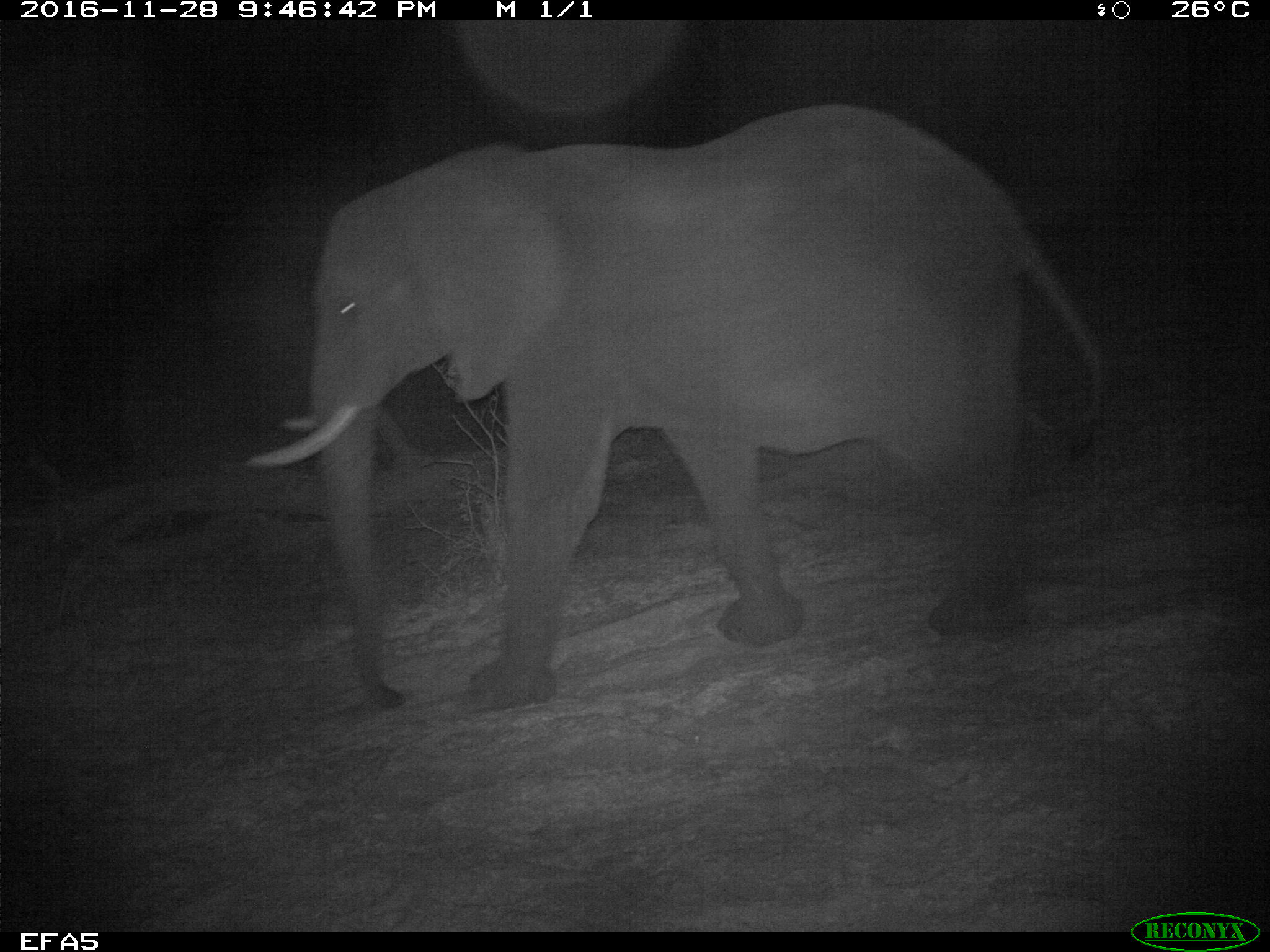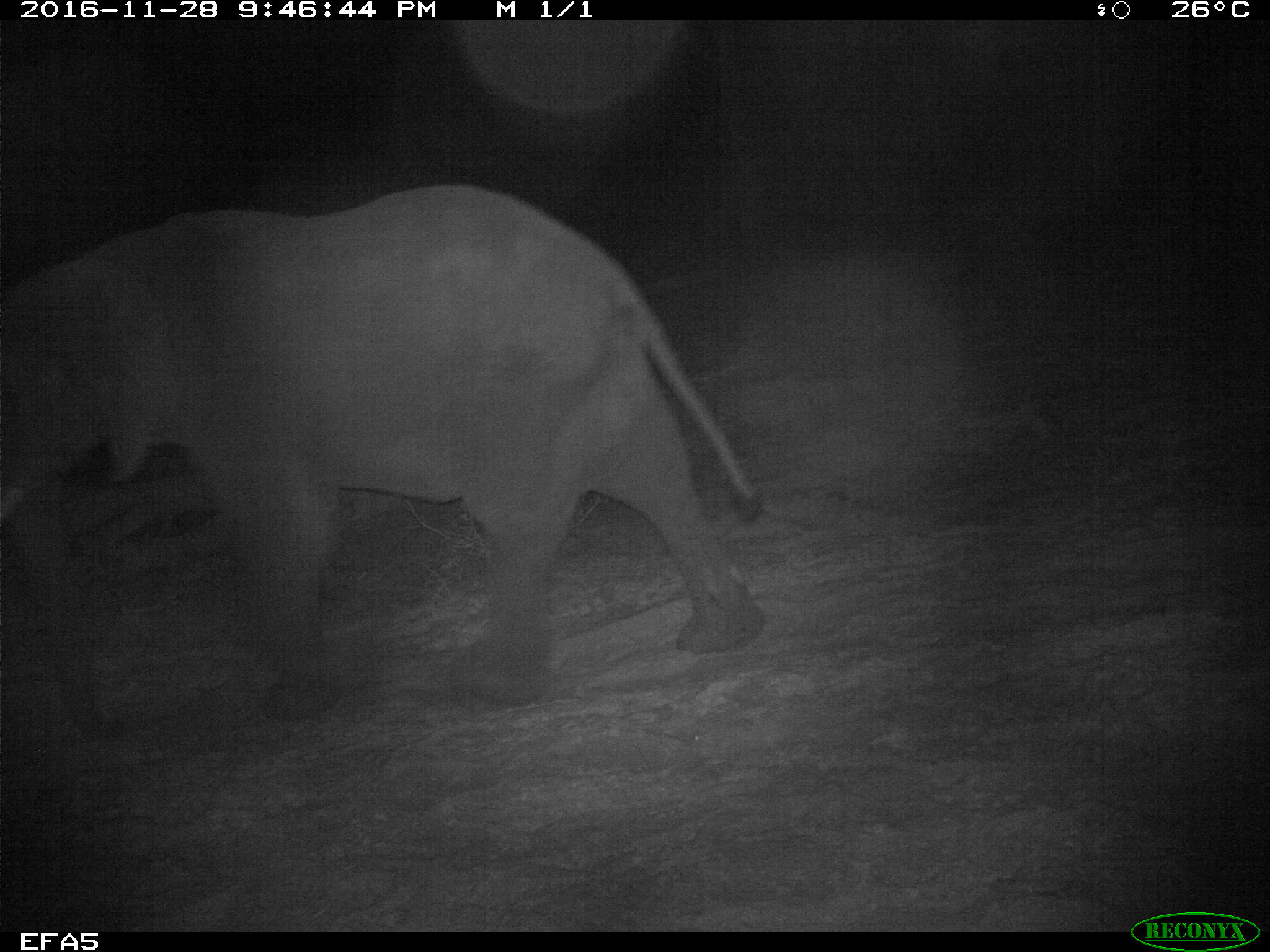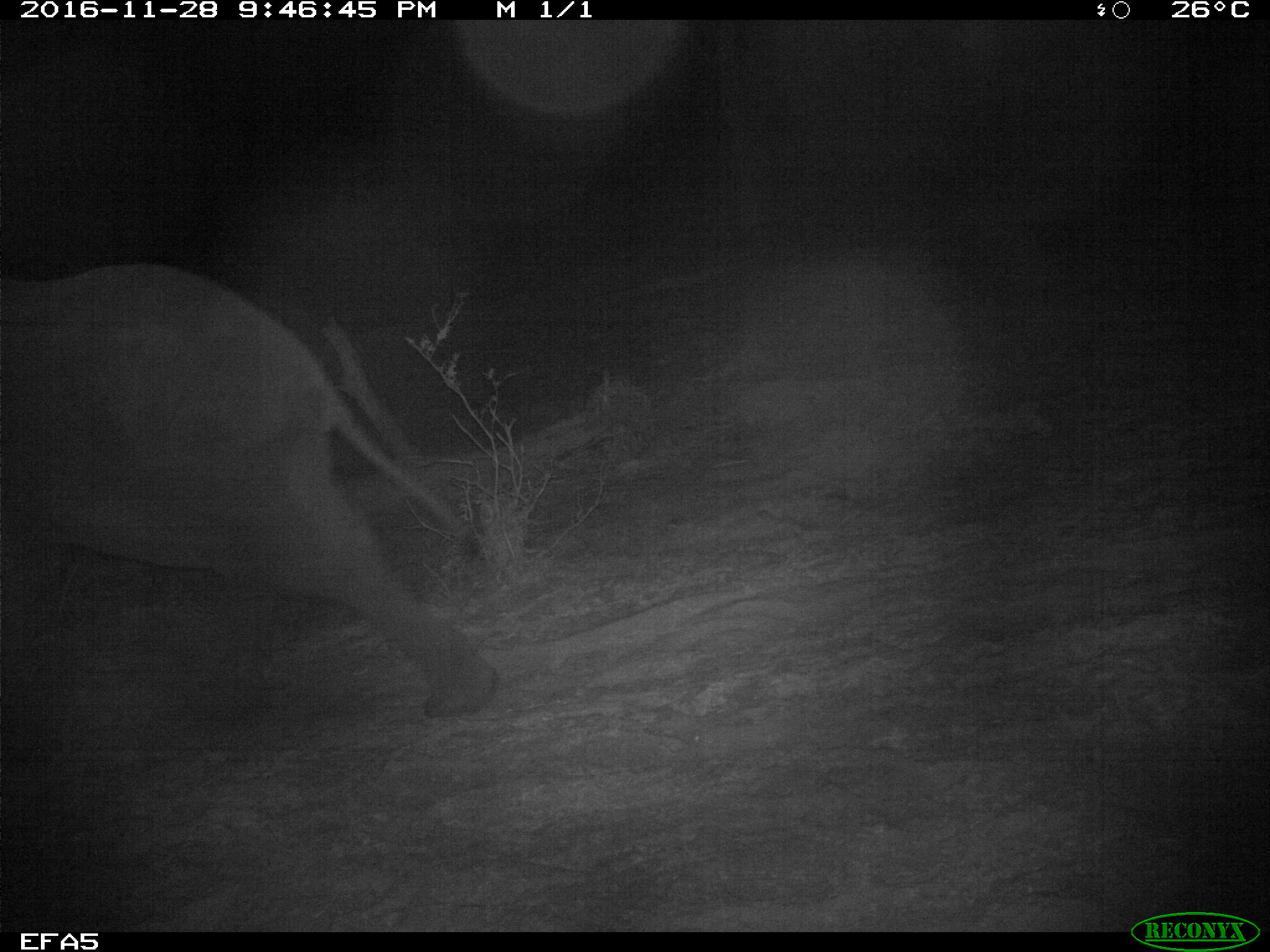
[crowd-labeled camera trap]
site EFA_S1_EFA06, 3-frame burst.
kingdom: Animalia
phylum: Chordata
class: Mammalia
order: Proboscidea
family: Elephantidae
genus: Loxodonta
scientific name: Loxodonta africana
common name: african bush elephant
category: elephant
Elephant (african bush elephant) (Loxodonta africana), count 1. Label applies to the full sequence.